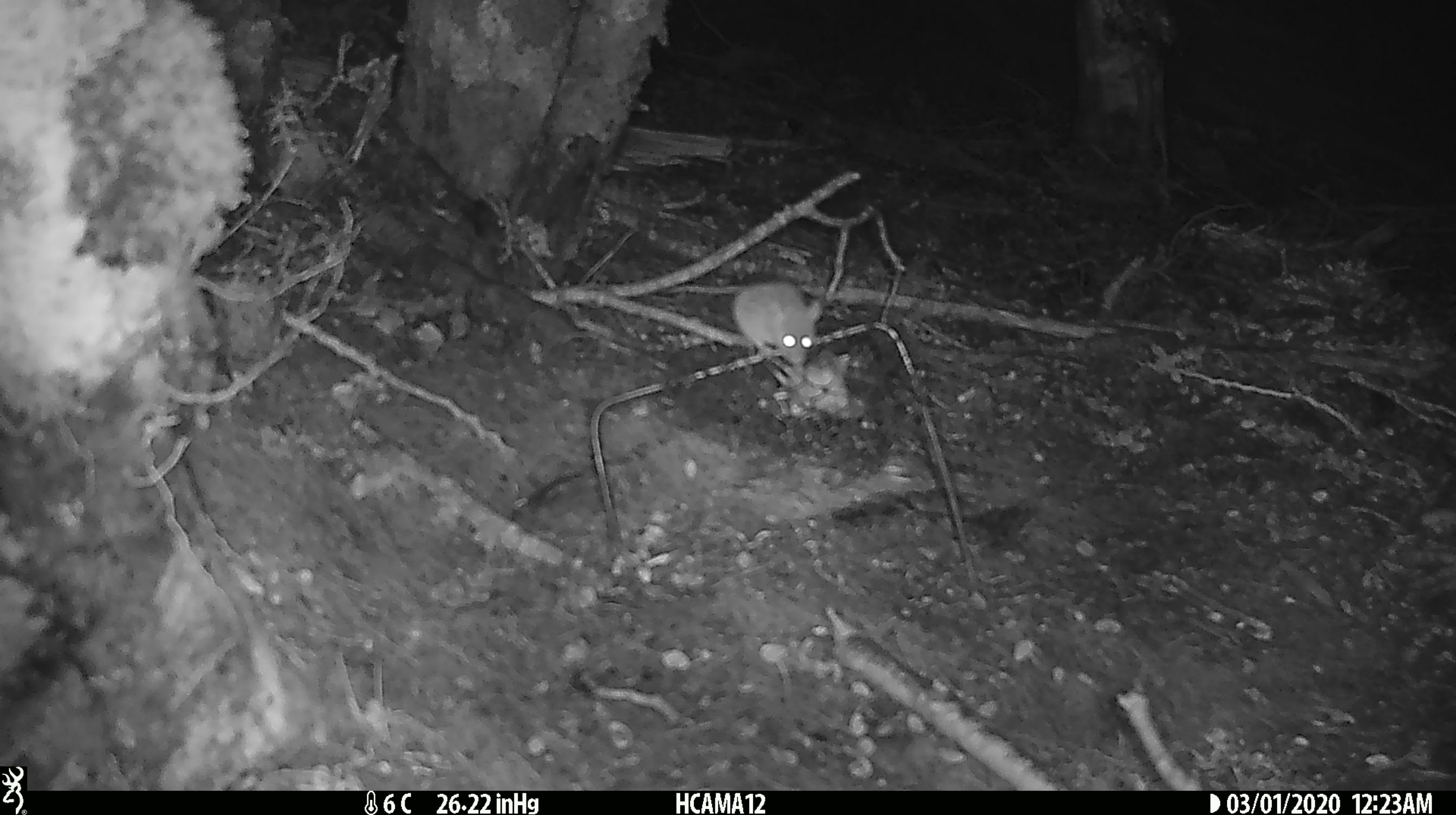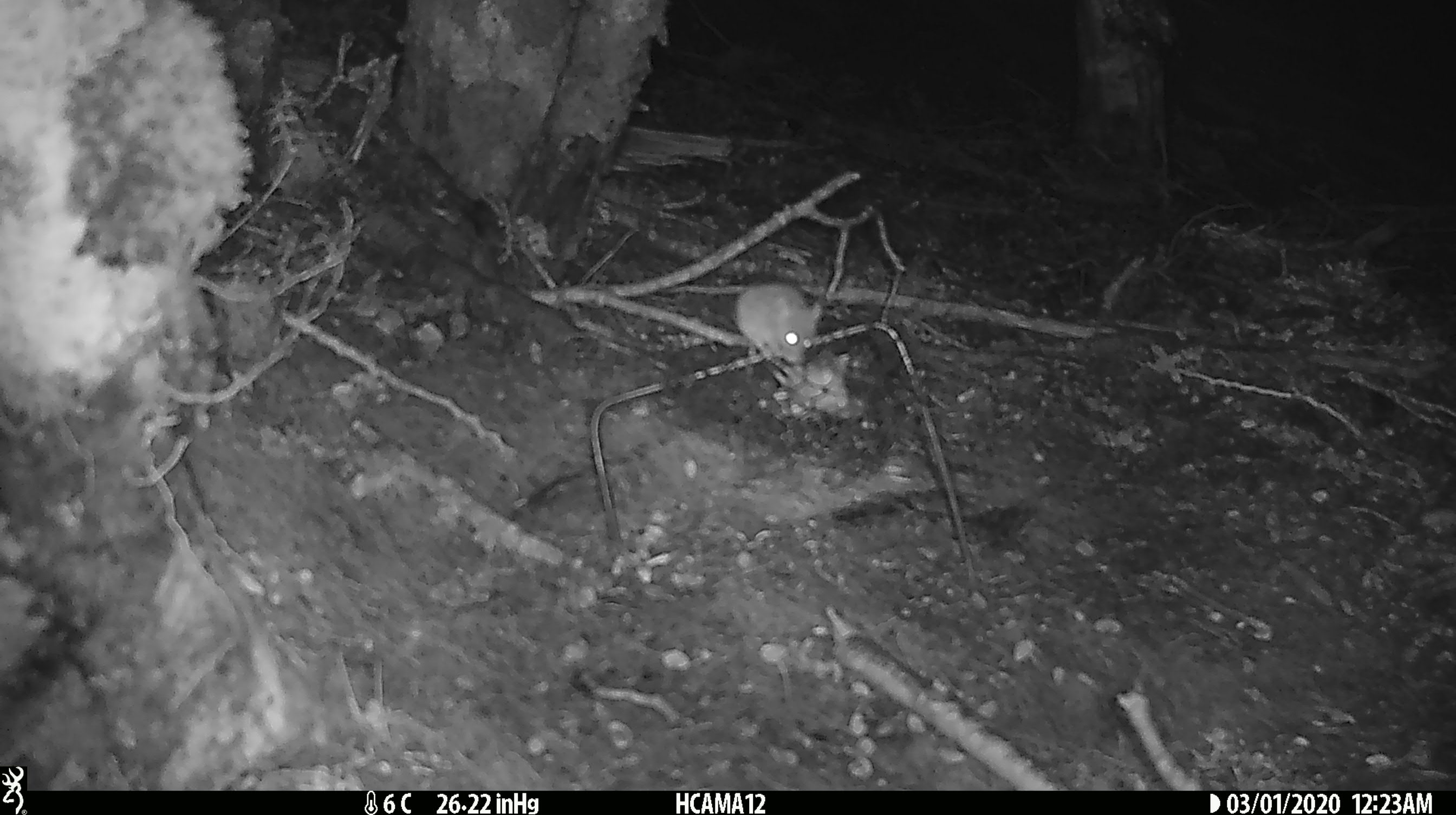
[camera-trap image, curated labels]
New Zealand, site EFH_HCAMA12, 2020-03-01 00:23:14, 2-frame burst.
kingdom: Animalia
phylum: Chordata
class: Mammalia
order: Rodentia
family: Muridae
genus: Mus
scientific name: Mus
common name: mouse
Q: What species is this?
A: Mouse (Mus).